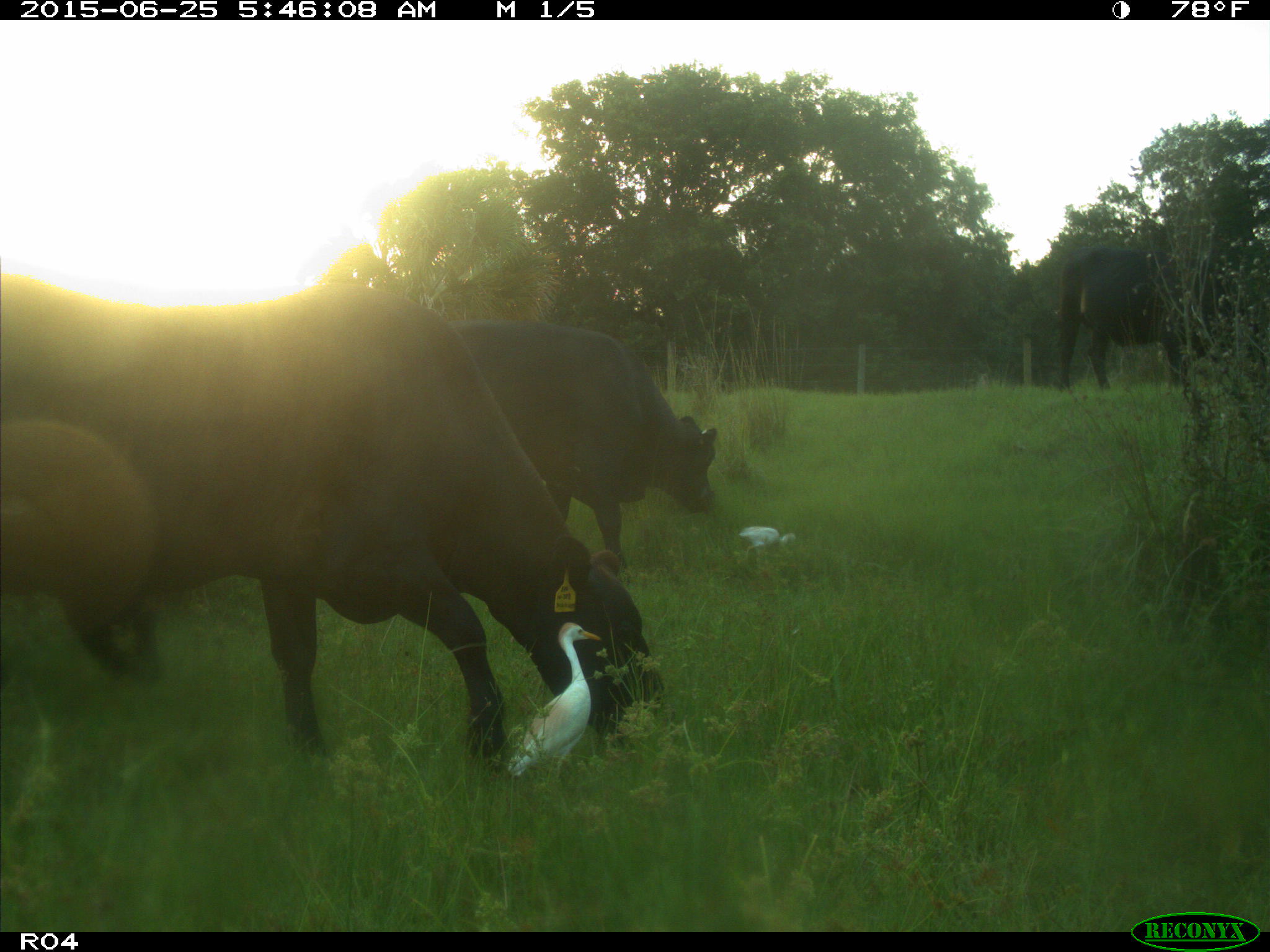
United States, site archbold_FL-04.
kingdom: Animalia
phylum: Chordata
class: Mammalia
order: Artiodactyla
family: Bovidae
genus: Bos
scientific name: Bos taurus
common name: domestic cow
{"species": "Bos taurus (domestic cow)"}